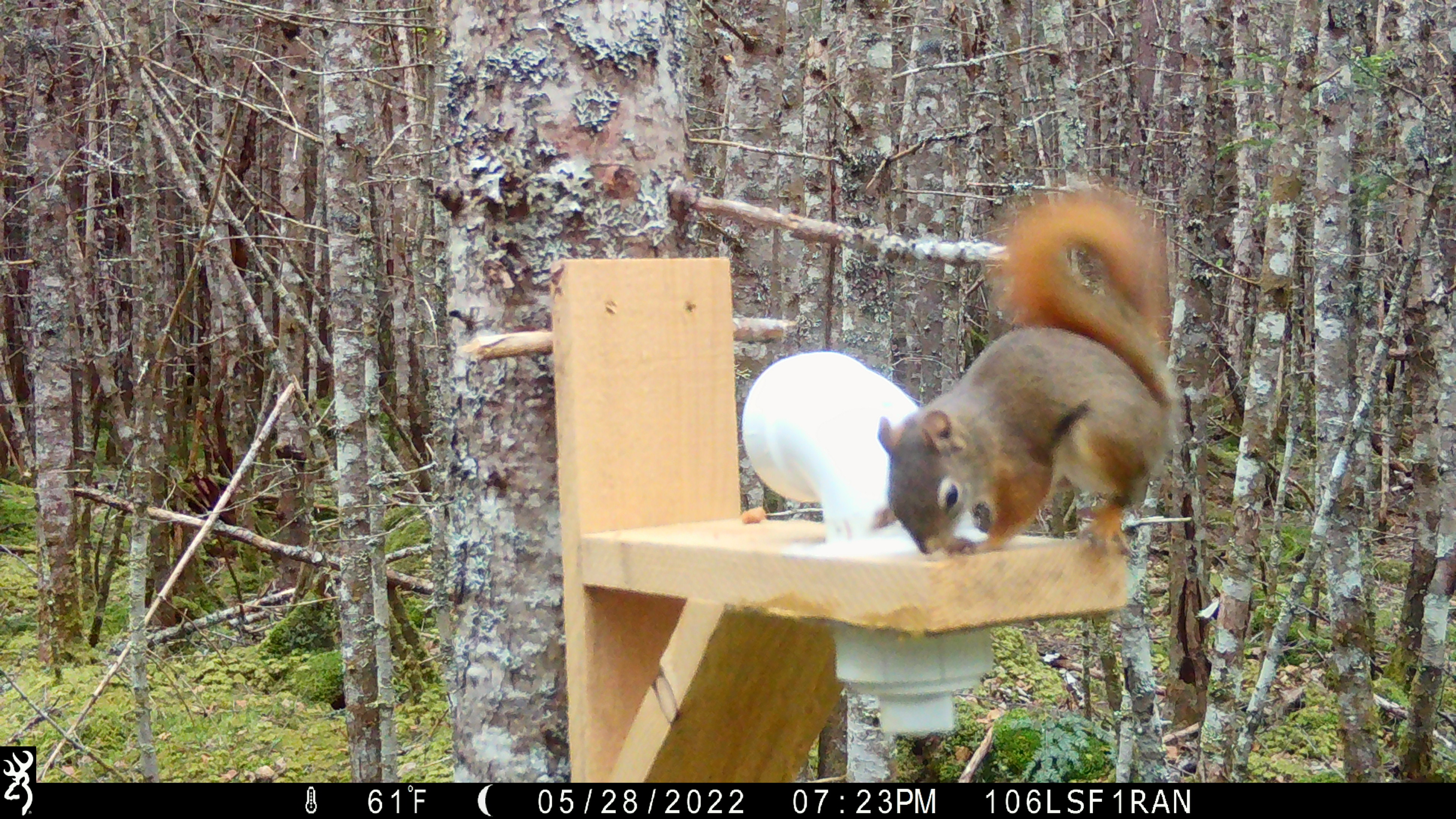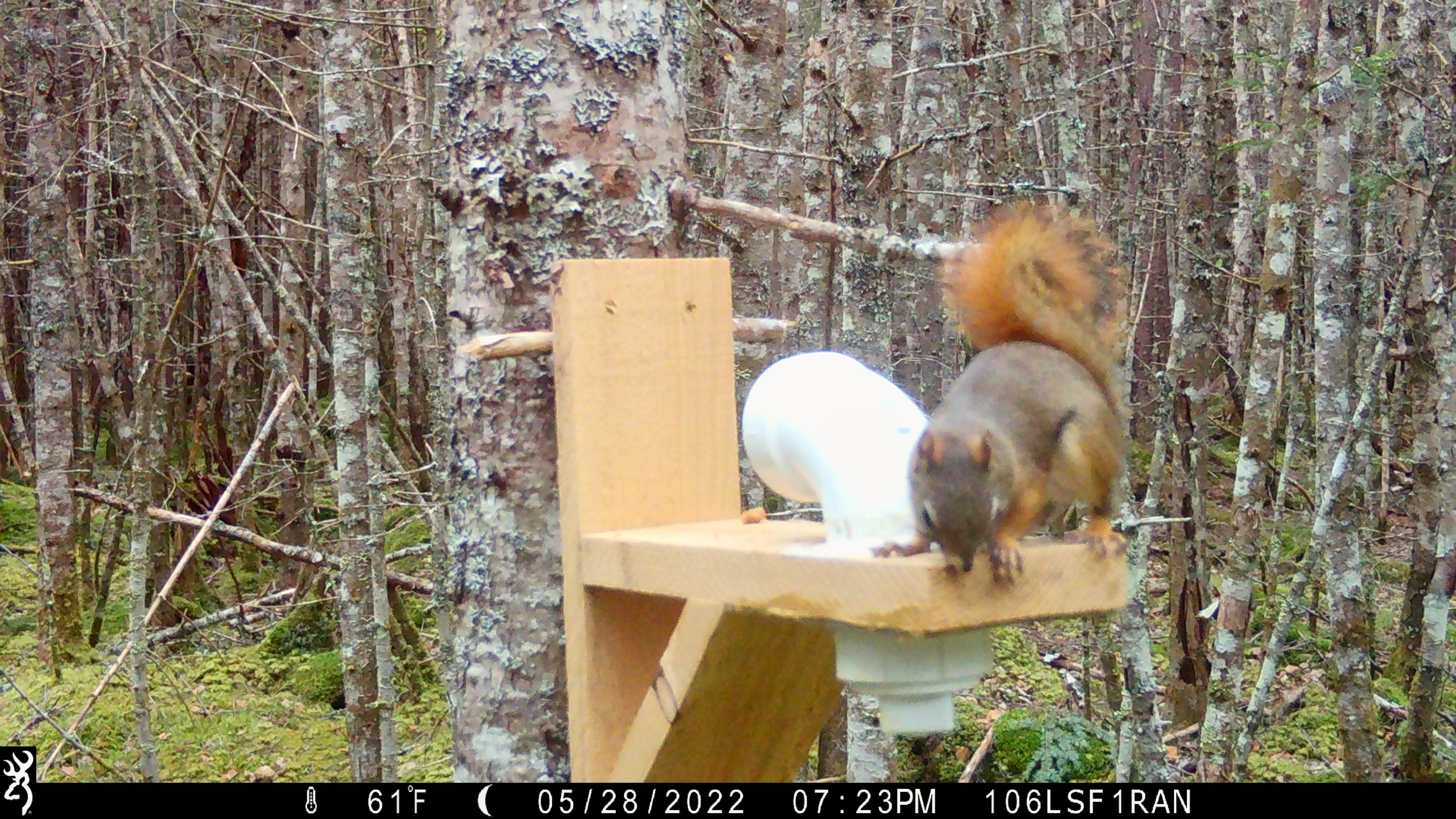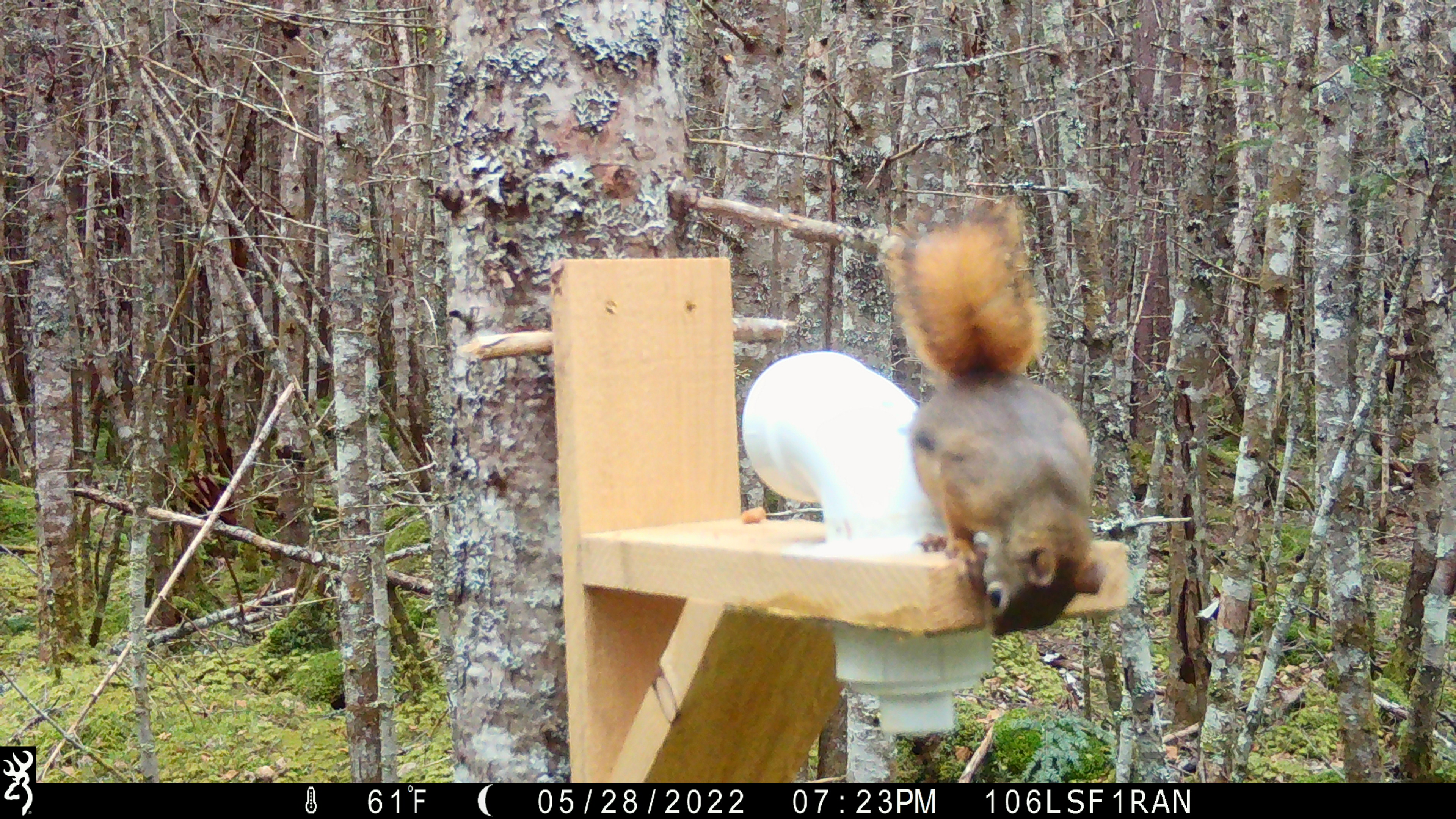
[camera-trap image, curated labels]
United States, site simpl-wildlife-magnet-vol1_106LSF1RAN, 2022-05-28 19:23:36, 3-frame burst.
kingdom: Animalia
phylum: Chordata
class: Mammalia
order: Rodentia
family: Sciuridae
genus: Tamiasciurus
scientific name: Tamiasciurus hudsonicus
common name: red squirrel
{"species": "red squirrel (Tamiasciurus hudsonicus)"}